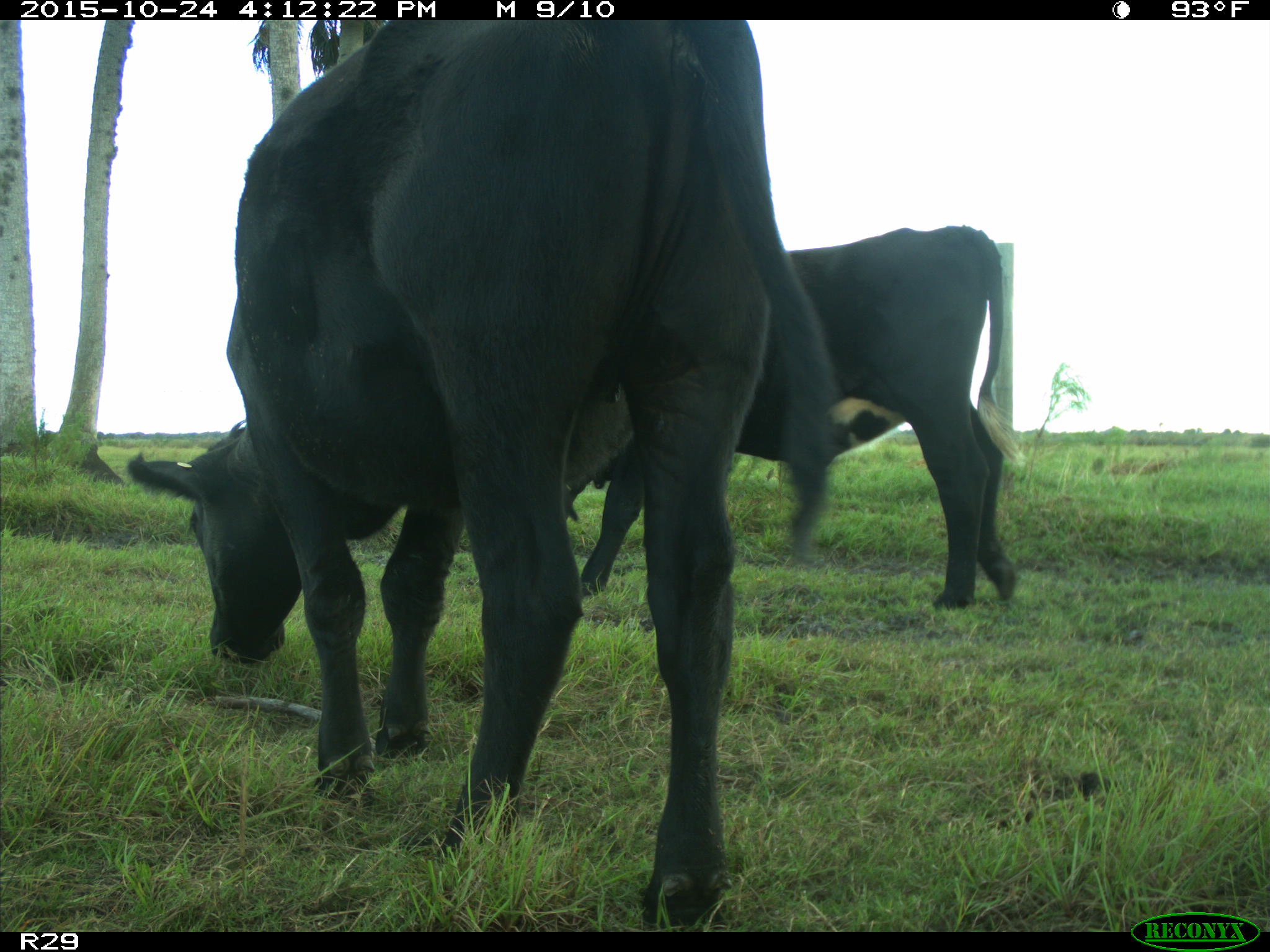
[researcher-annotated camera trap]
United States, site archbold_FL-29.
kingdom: Animalia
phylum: Chordata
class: Mammalia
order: Artiodactyla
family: Bovidae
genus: Bos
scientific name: Bos taurus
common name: domestic cow